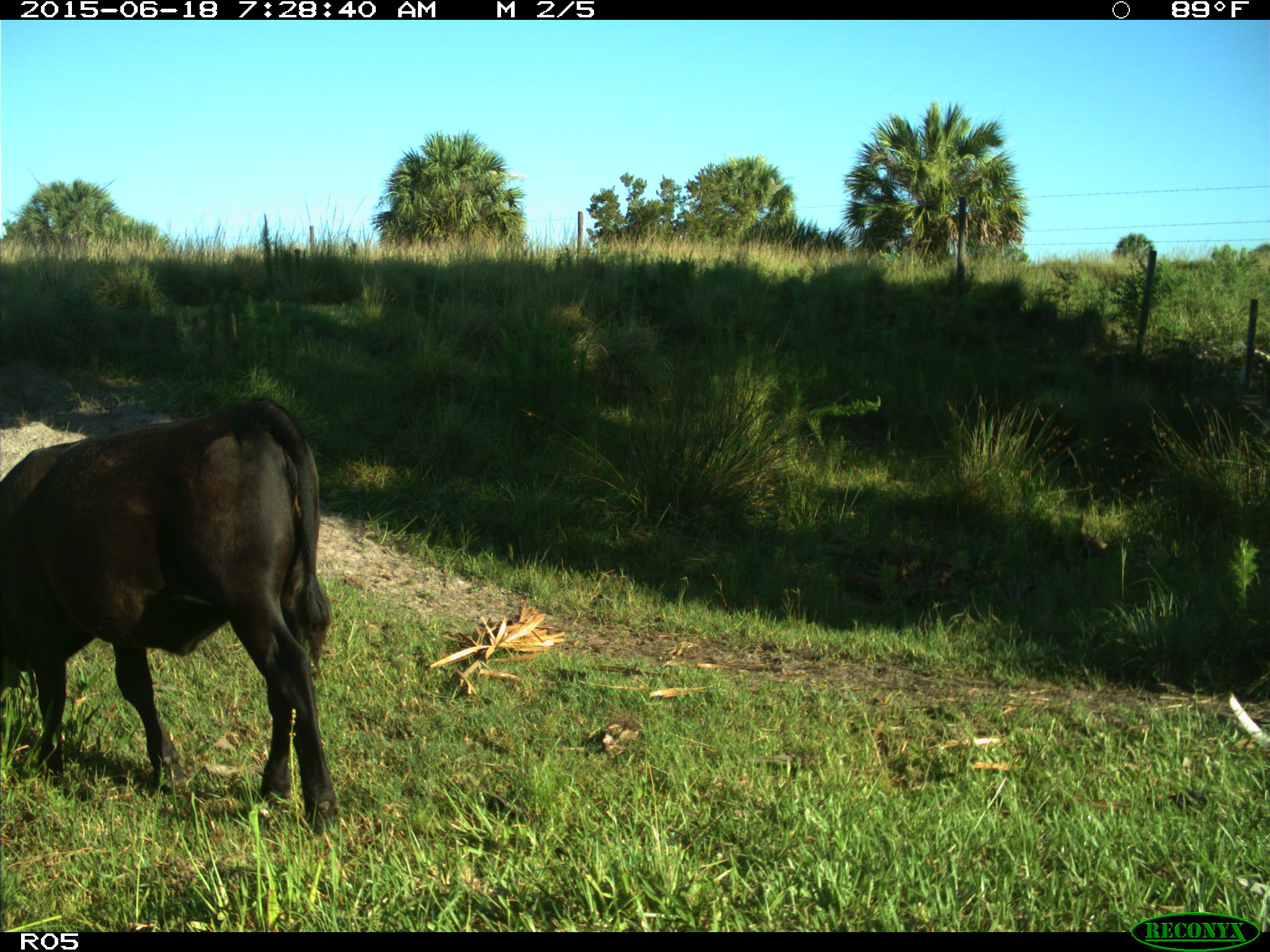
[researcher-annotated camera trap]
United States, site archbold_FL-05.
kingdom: Animalia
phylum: Chordata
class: Mammalia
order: Artiodactyla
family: Bovidae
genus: Bos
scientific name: Bos taurus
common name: domestic cow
Bos taurus (domestic cow).